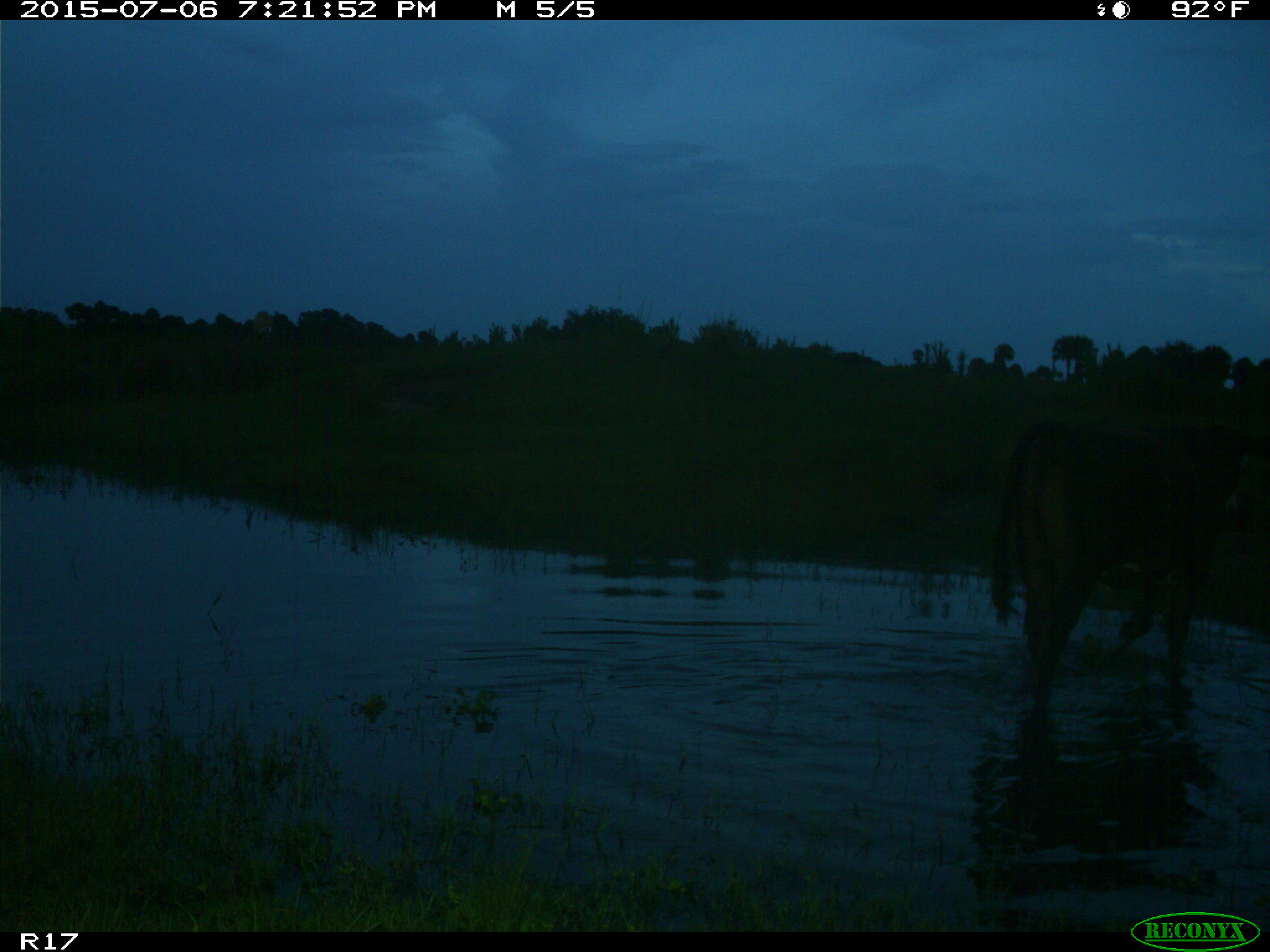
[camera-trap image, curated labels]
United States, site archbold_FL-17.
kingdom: Animalia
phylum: Chordata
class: Mammalia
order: Artiodactyla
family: Bovidae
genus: Bos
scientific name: Bos taurus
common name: domestic cow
Bos taurus (domestic cow).